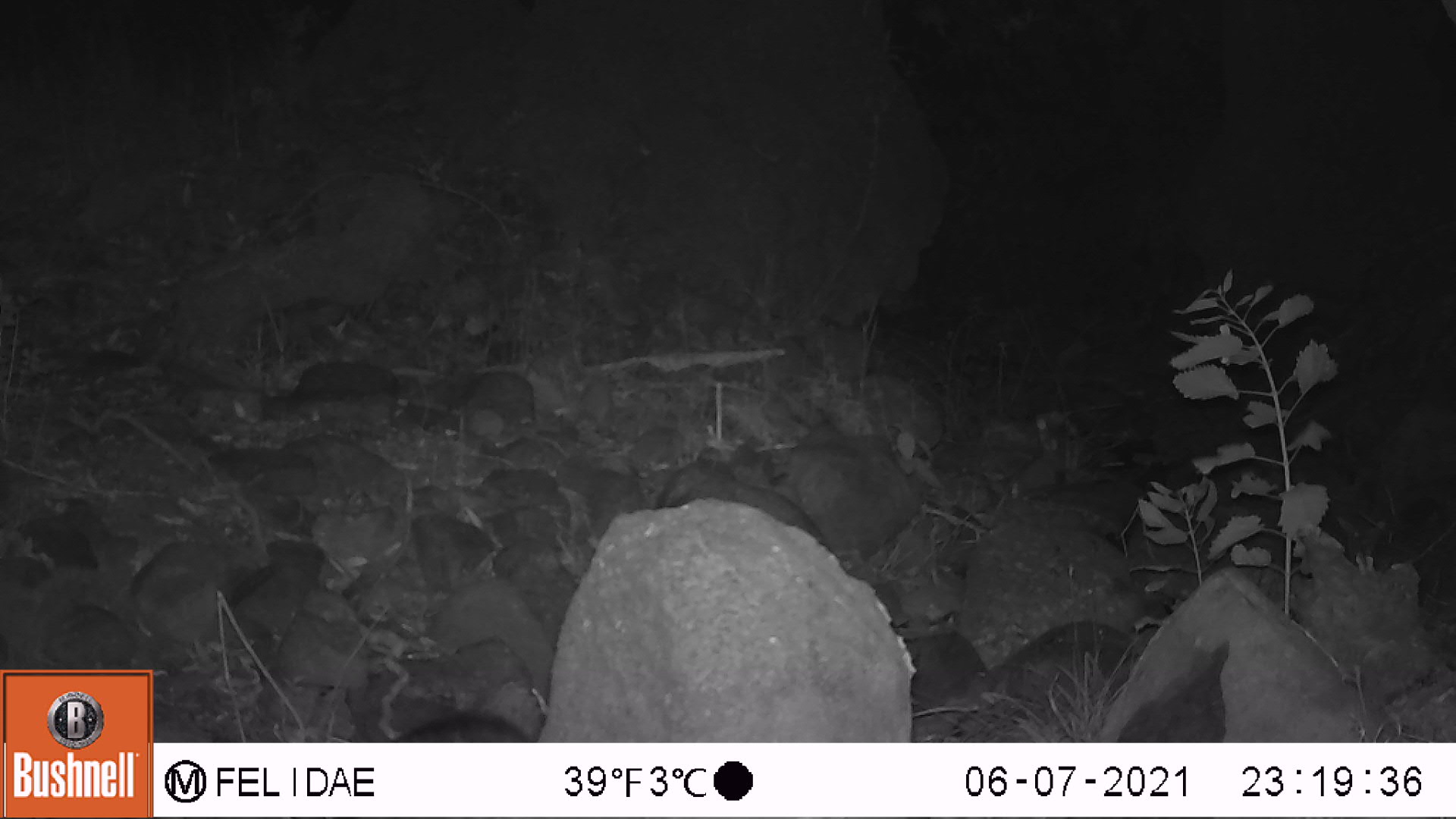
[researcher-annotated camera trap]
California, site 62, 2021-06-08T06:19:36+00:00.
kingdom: Animalia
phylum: Chordata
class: Mammalia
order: Carnivora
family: Procyonidae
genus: Procyon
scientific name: Procyon lotor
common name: raccoon